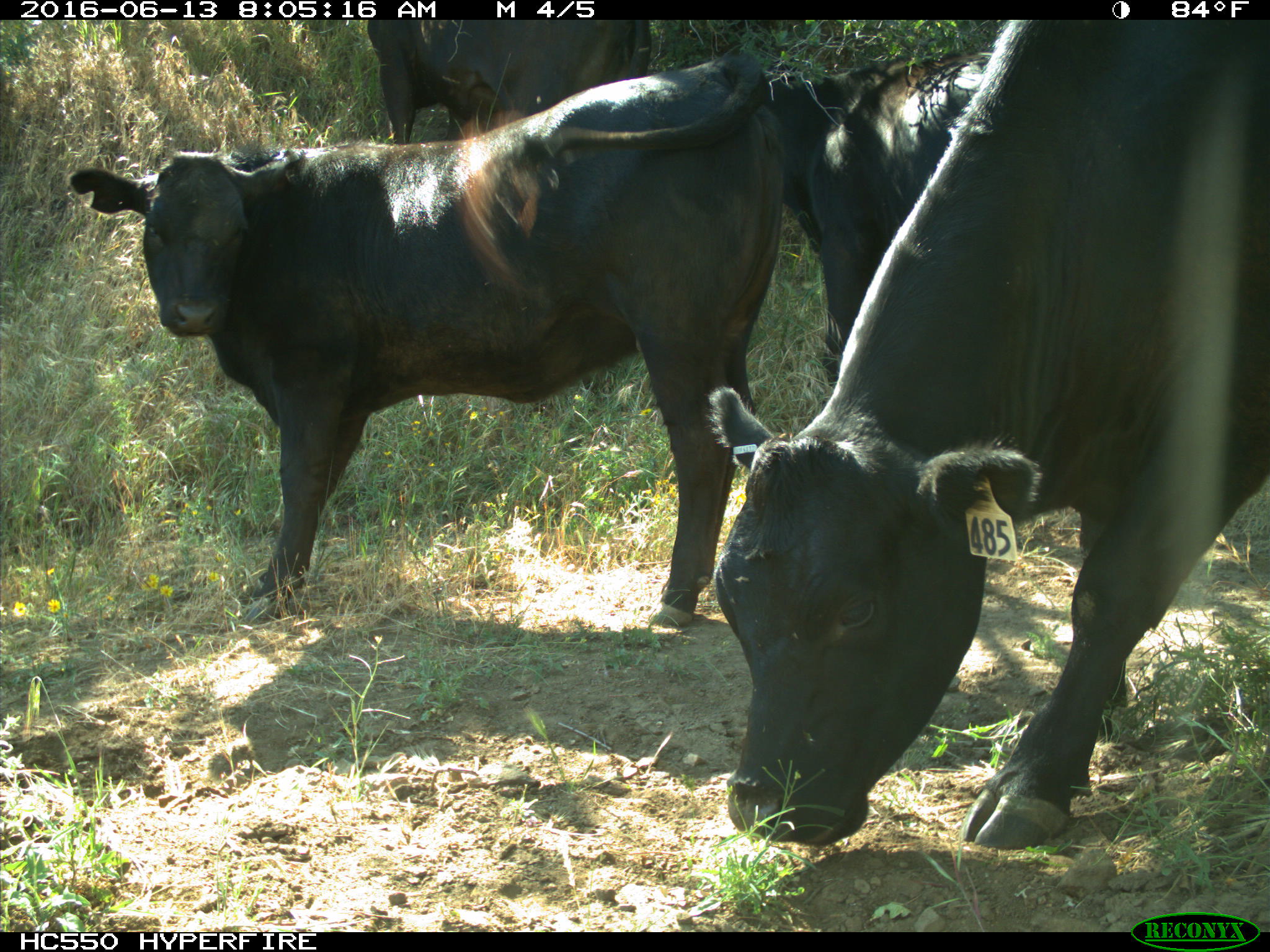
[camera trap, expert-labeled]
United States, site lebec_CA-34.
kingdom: Animalia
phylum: Chordata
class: Mammalia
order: Artiodactyla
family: Bovidae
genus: Bos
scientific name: Bos taurus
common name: domestic cow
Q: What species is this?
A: Bos taurus (domestic cow).